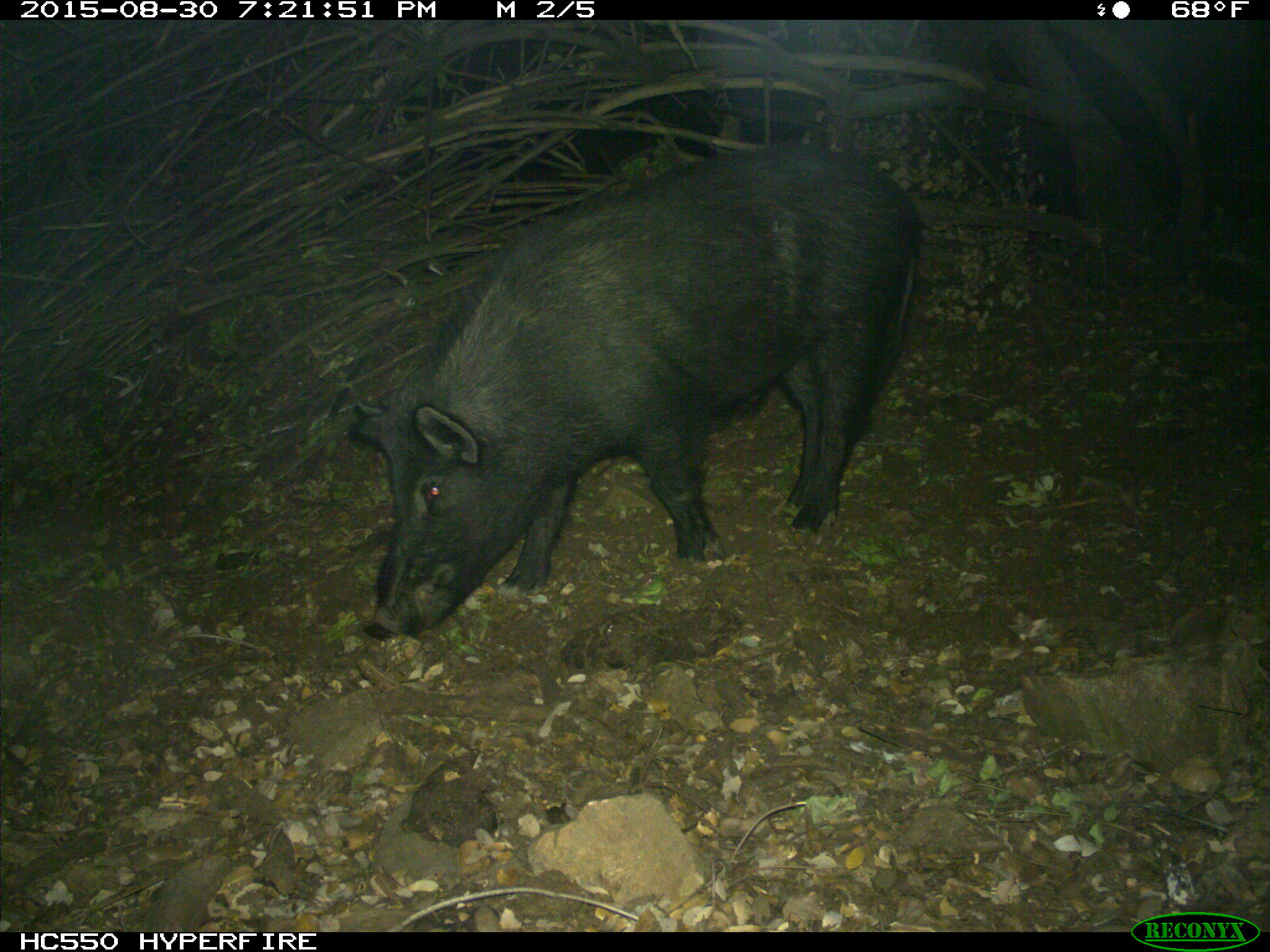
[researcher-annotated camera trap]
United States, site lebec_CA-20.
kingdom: Animalia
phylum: Chordata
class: Mammalia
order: Artiodactyla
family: Suidae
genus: Sus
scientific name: Sus scrofa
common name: wild boar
Sus scrofa (wild boar).